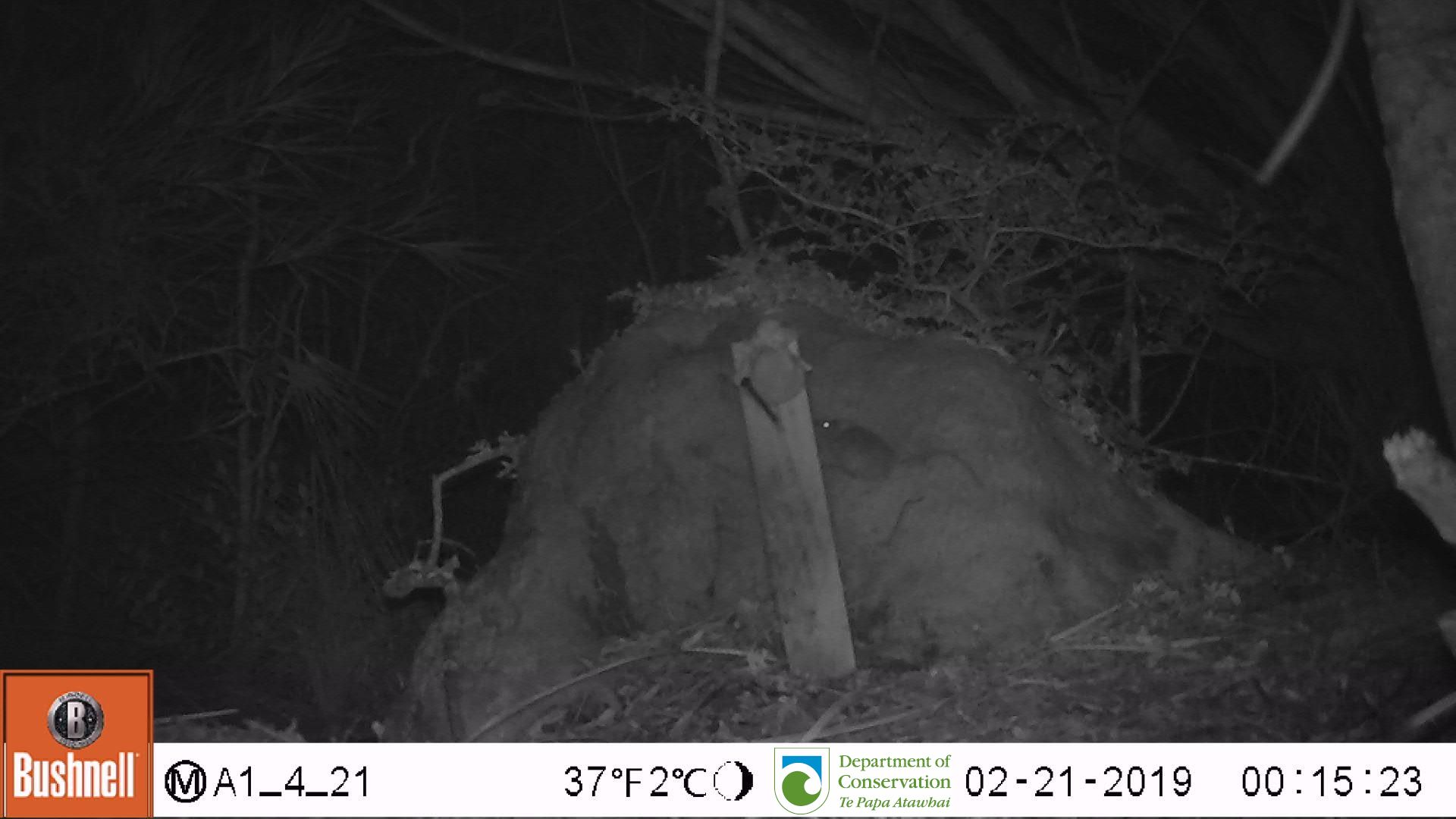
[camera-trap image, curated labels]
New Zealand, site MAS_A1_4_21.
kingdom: Animalia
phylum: Chordata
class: Mammalia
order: Rodentia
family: Muridae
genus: Mus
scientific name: Mus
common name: mouse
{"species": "mouse (Mus)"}